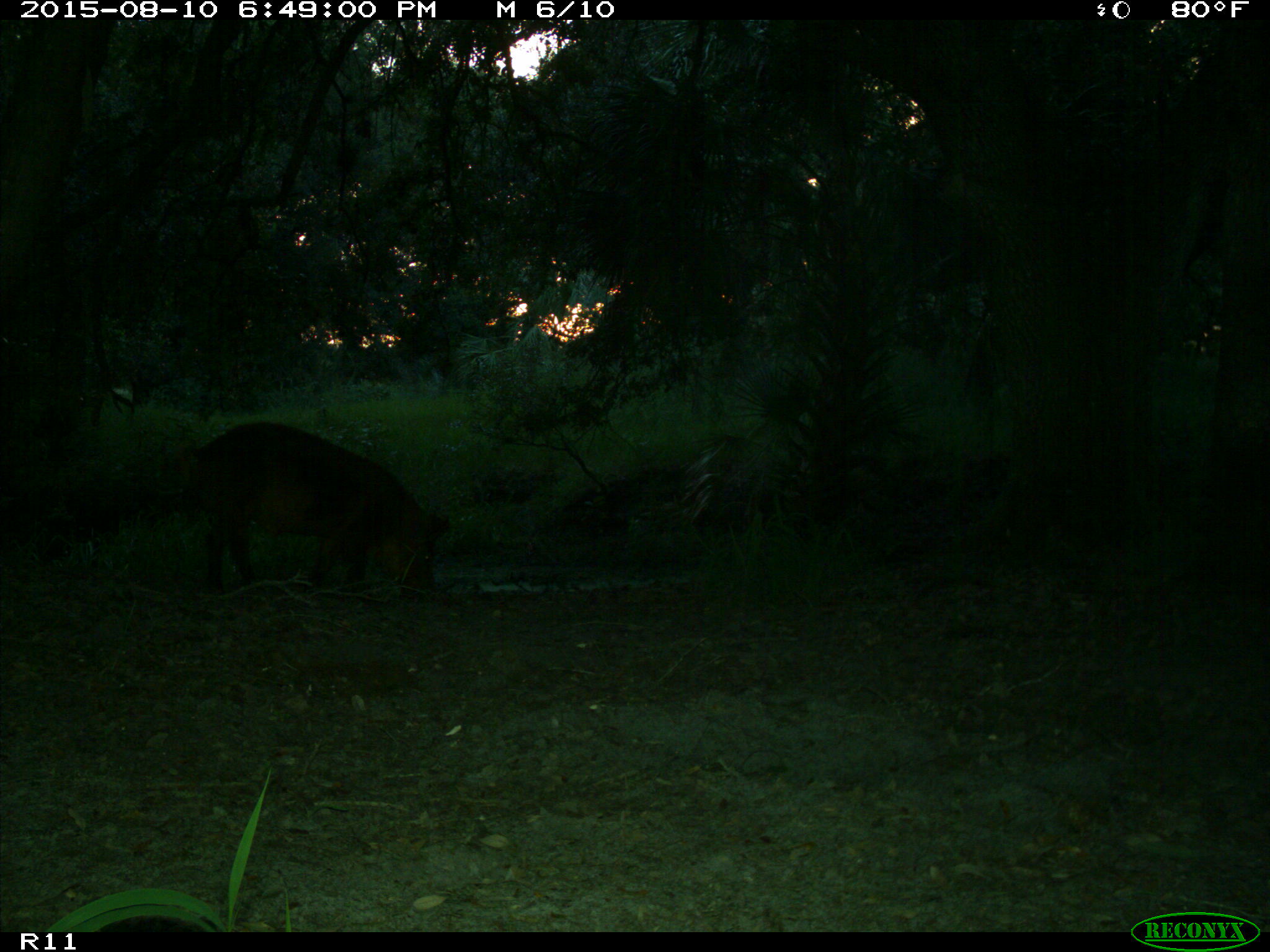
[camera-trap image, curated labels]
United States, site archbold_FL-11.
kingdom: Animalia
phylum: Chordata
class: Mammalia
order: Artiodactyla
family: Suidae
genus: Sus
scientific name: Sus scrofa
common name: wild boar